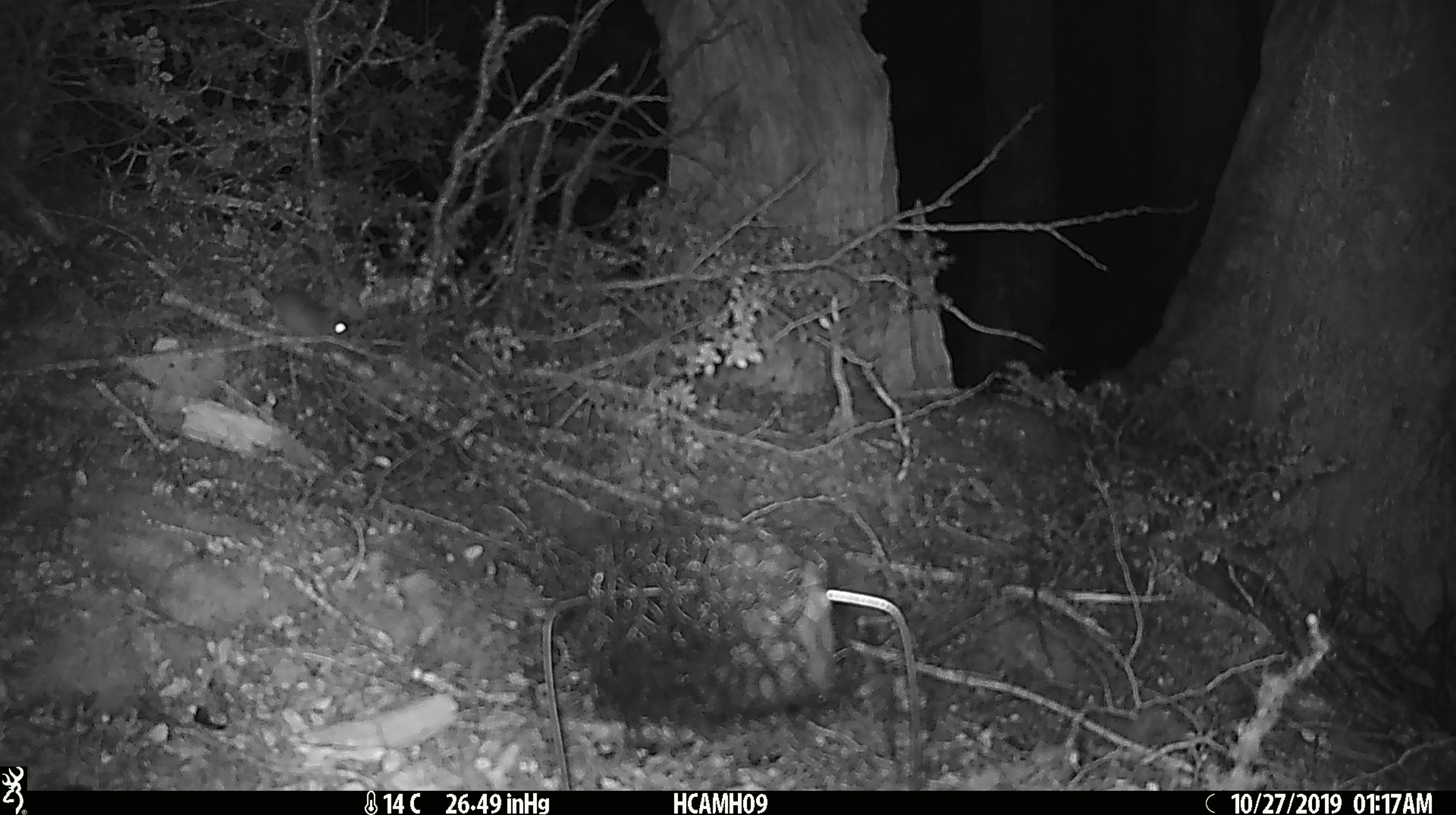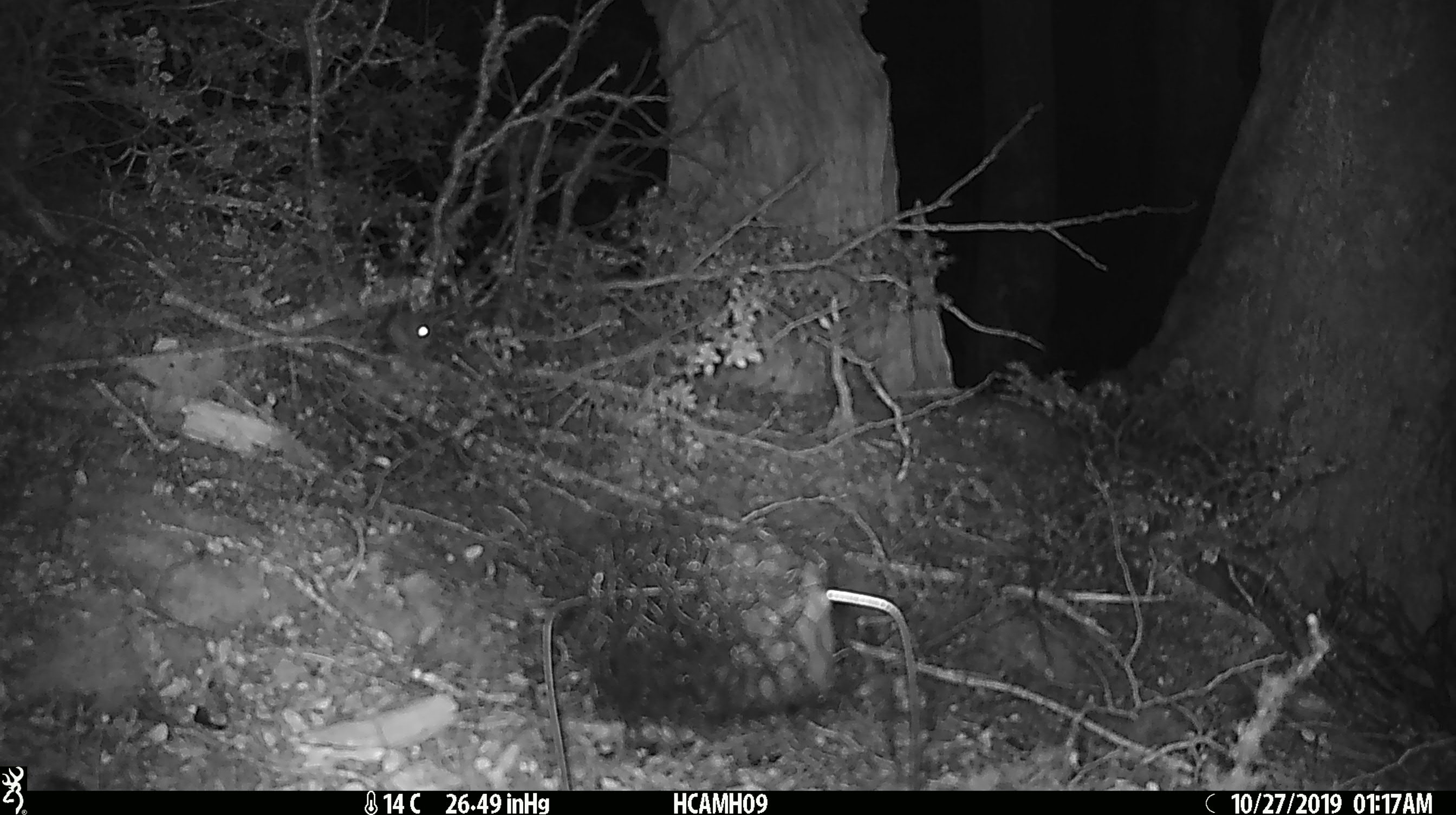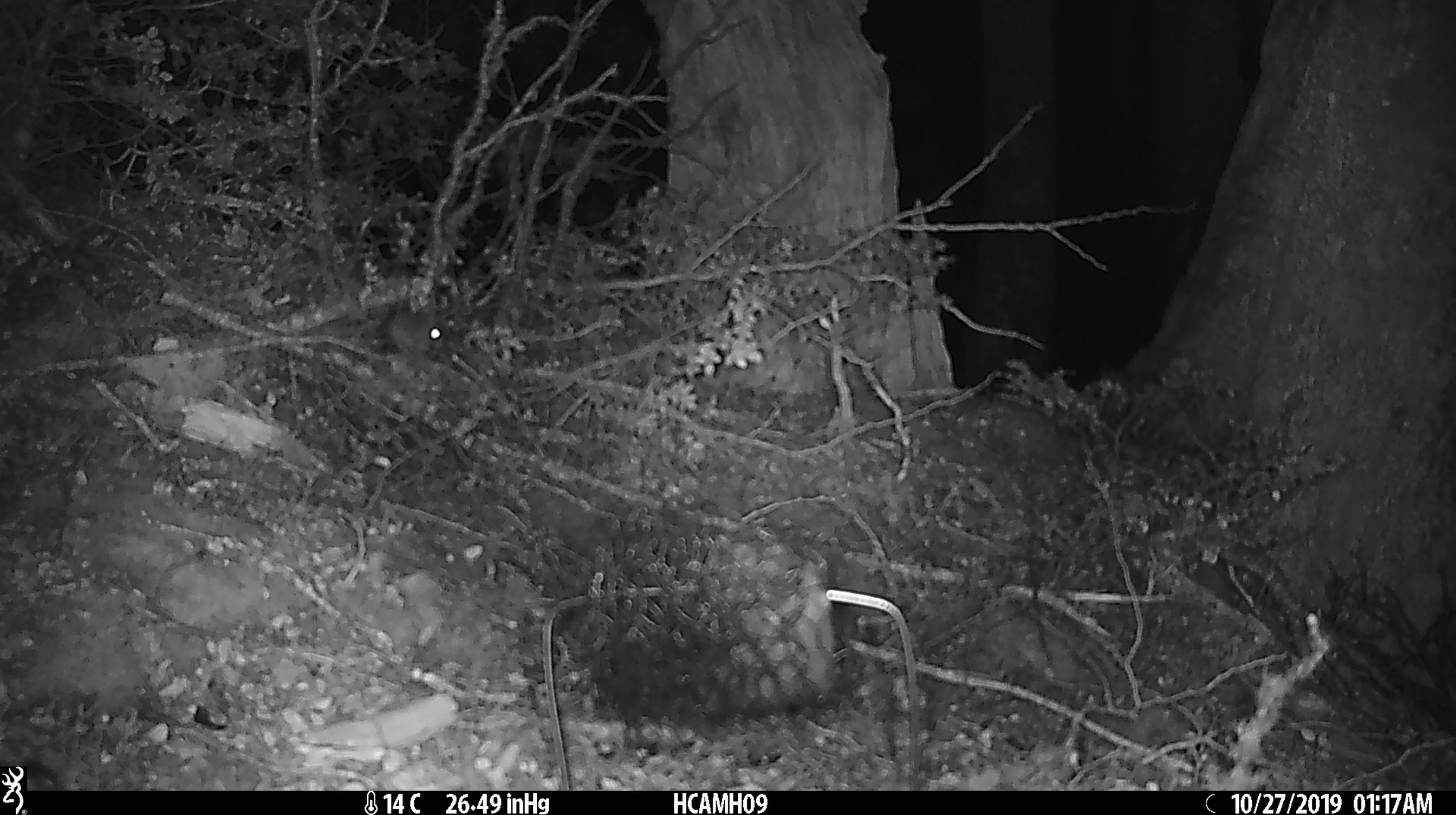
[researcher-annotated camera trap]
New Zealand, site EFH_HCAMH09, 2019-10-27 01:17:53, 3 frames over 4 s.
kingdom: Animalia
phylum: Chordata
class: Mammalia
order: Rodentia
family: Muridae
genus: Mus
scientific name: Mus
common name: mouse